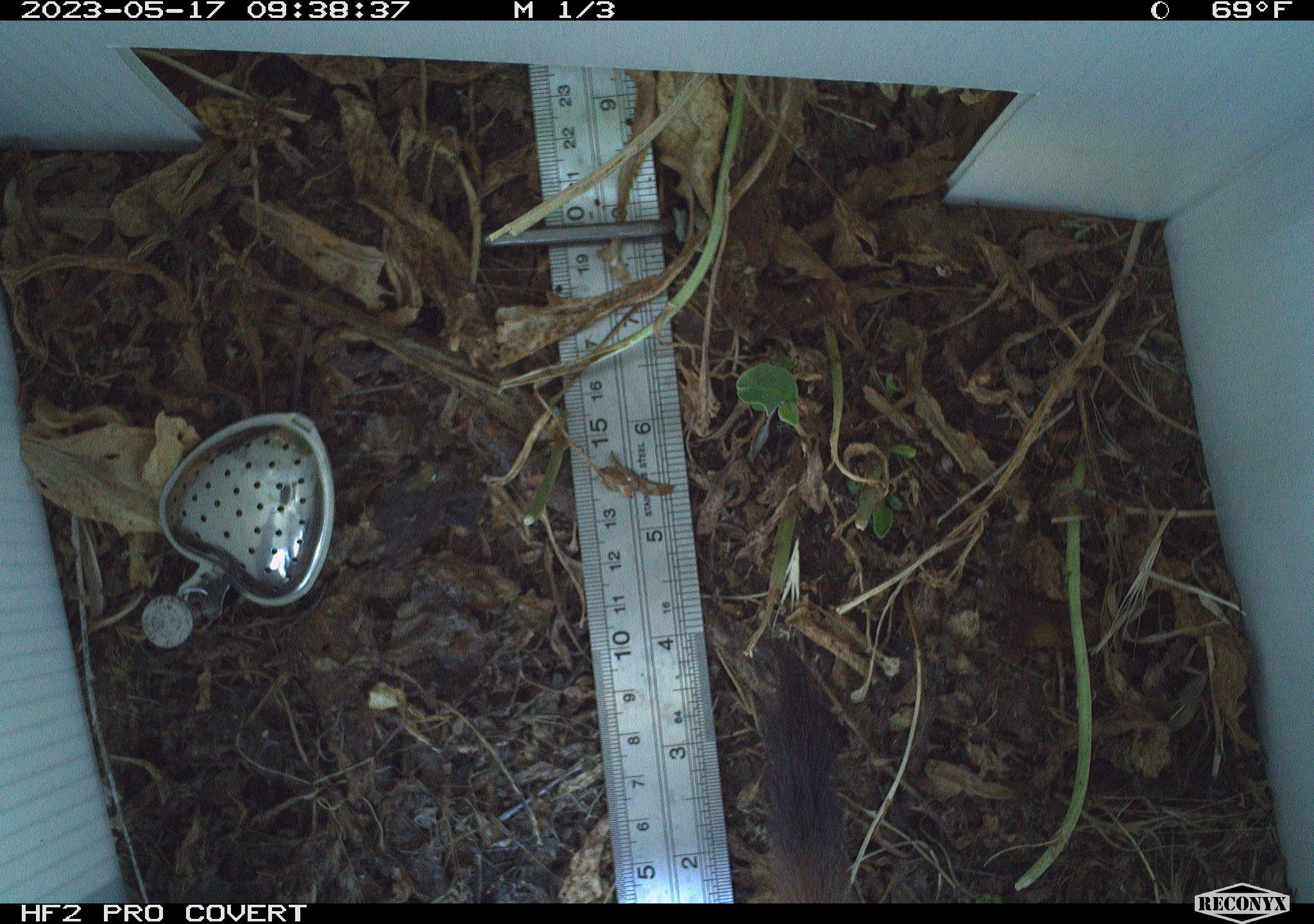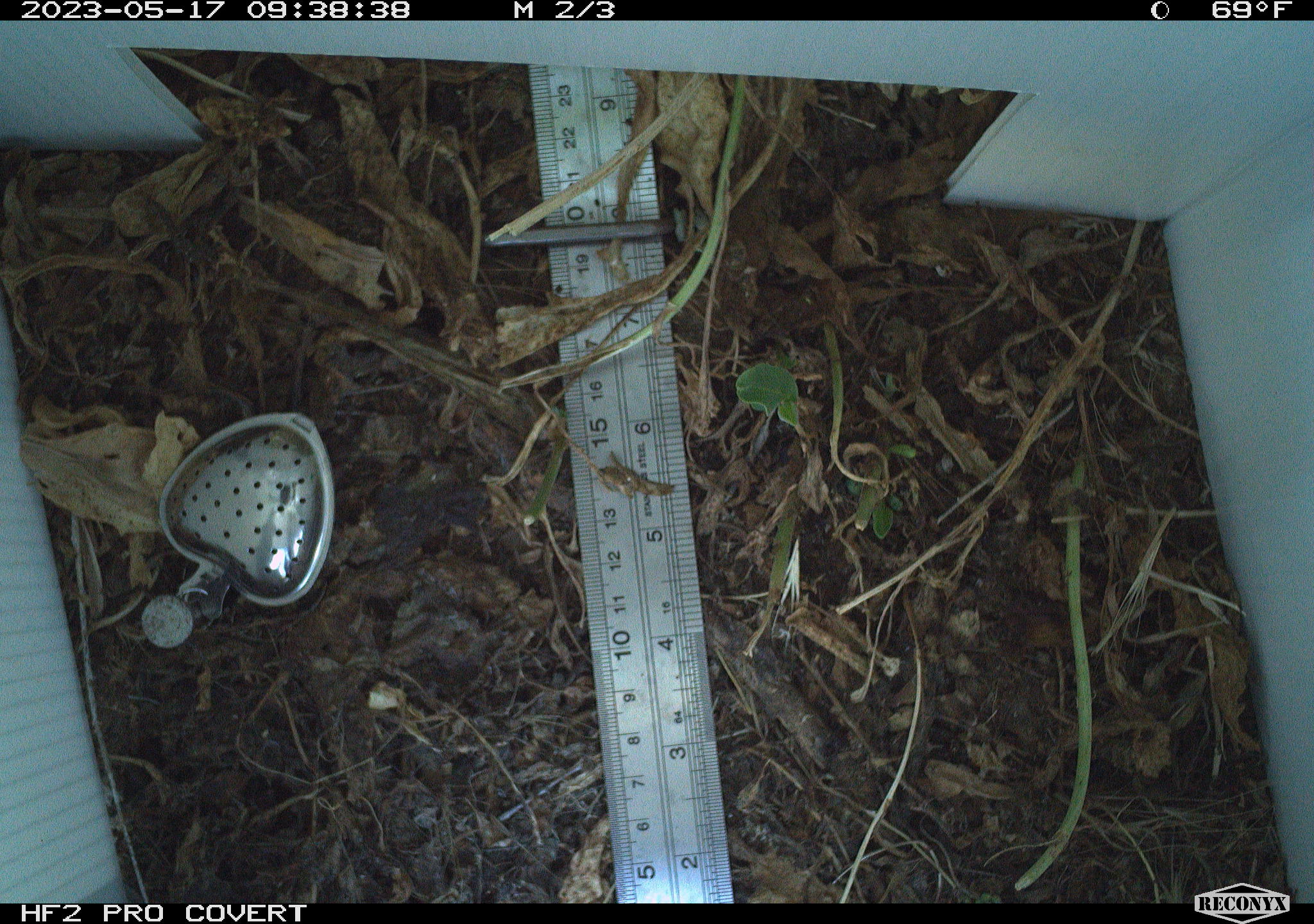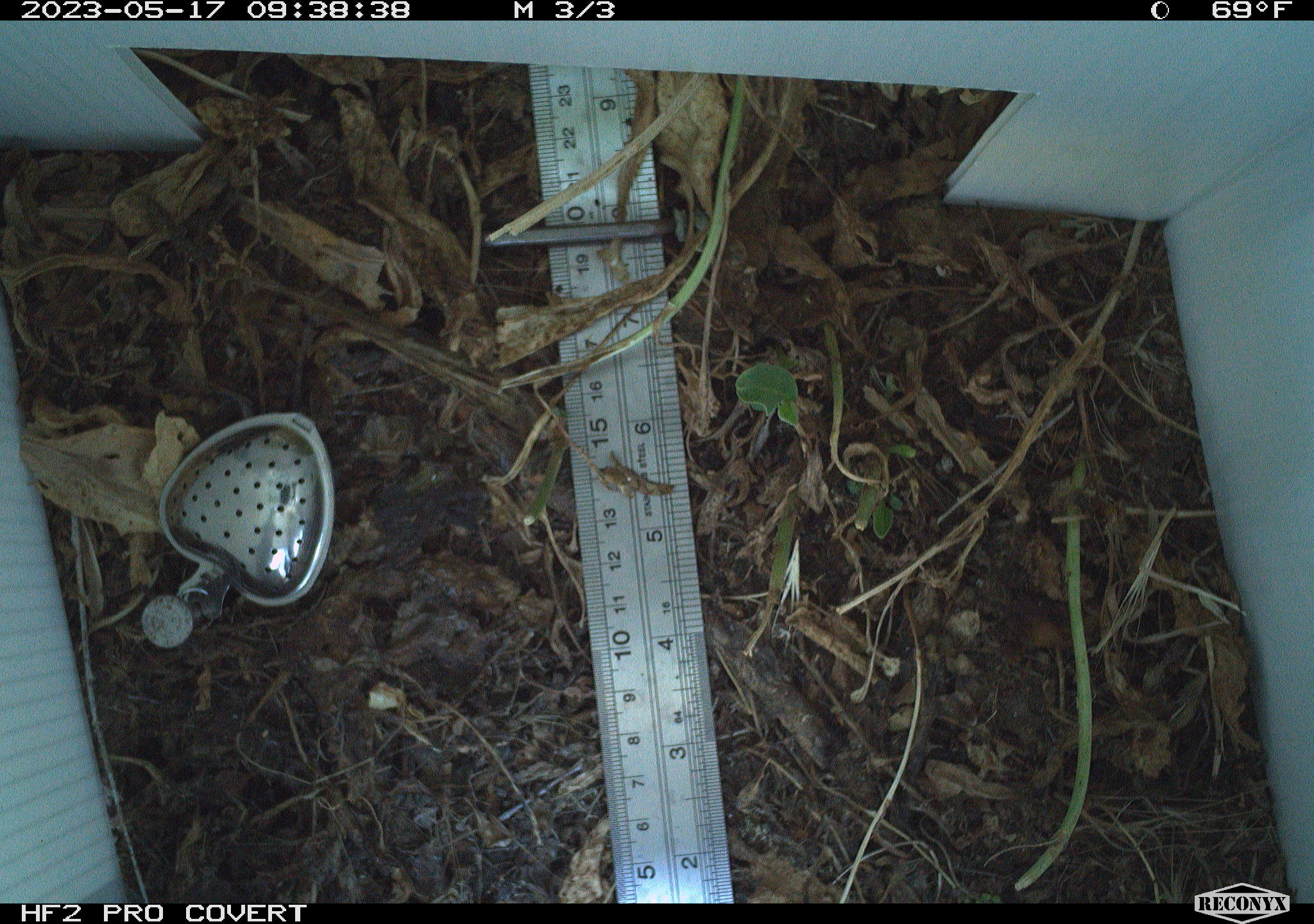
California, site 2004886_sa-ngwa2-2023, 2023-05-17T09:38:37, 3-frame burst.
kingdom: Animalia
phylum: Chordata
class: Mammalia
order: Carnivora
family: Mustelidae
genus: Neogale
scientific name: Neogale frenata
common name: long-tailed weasel